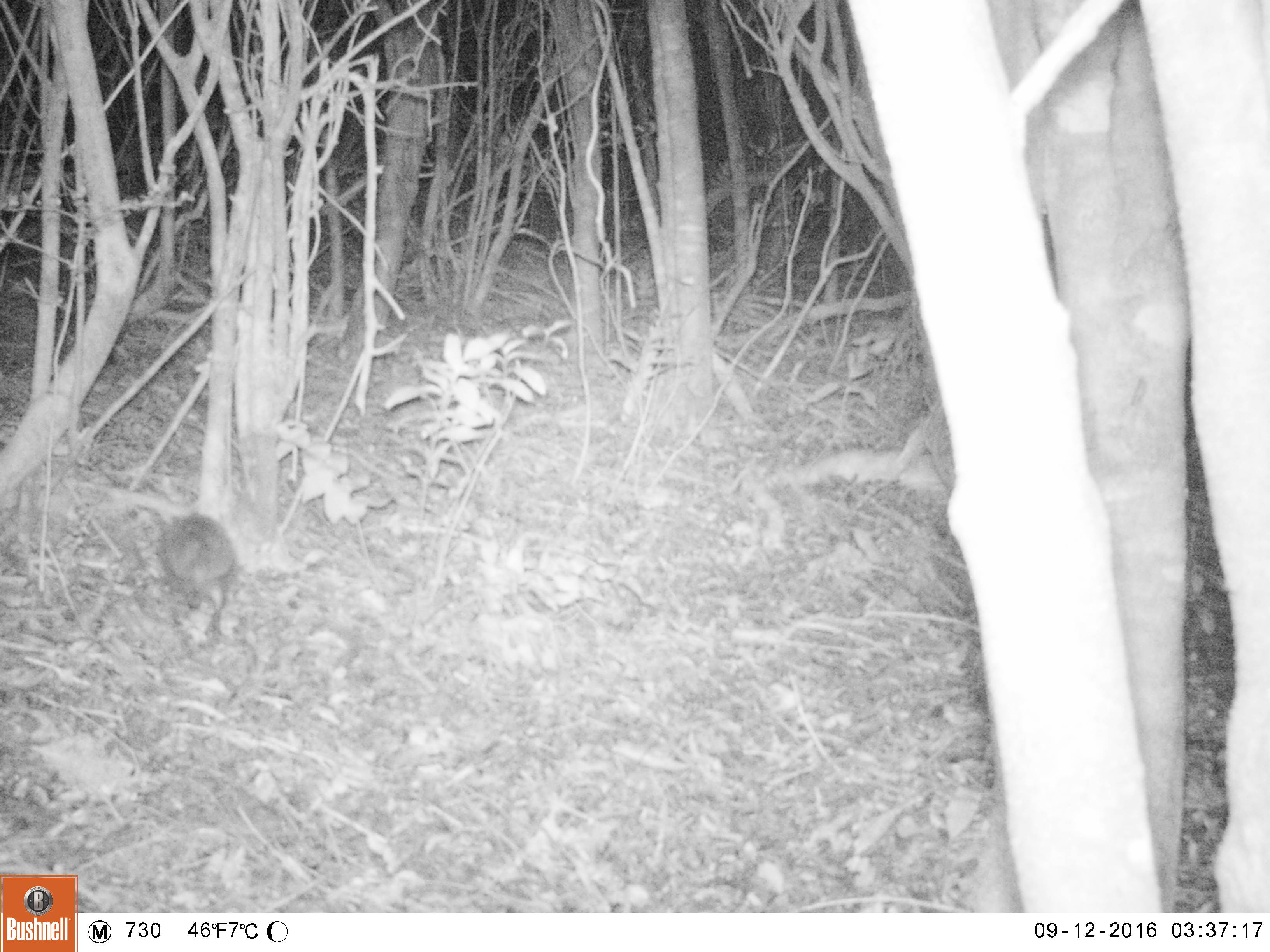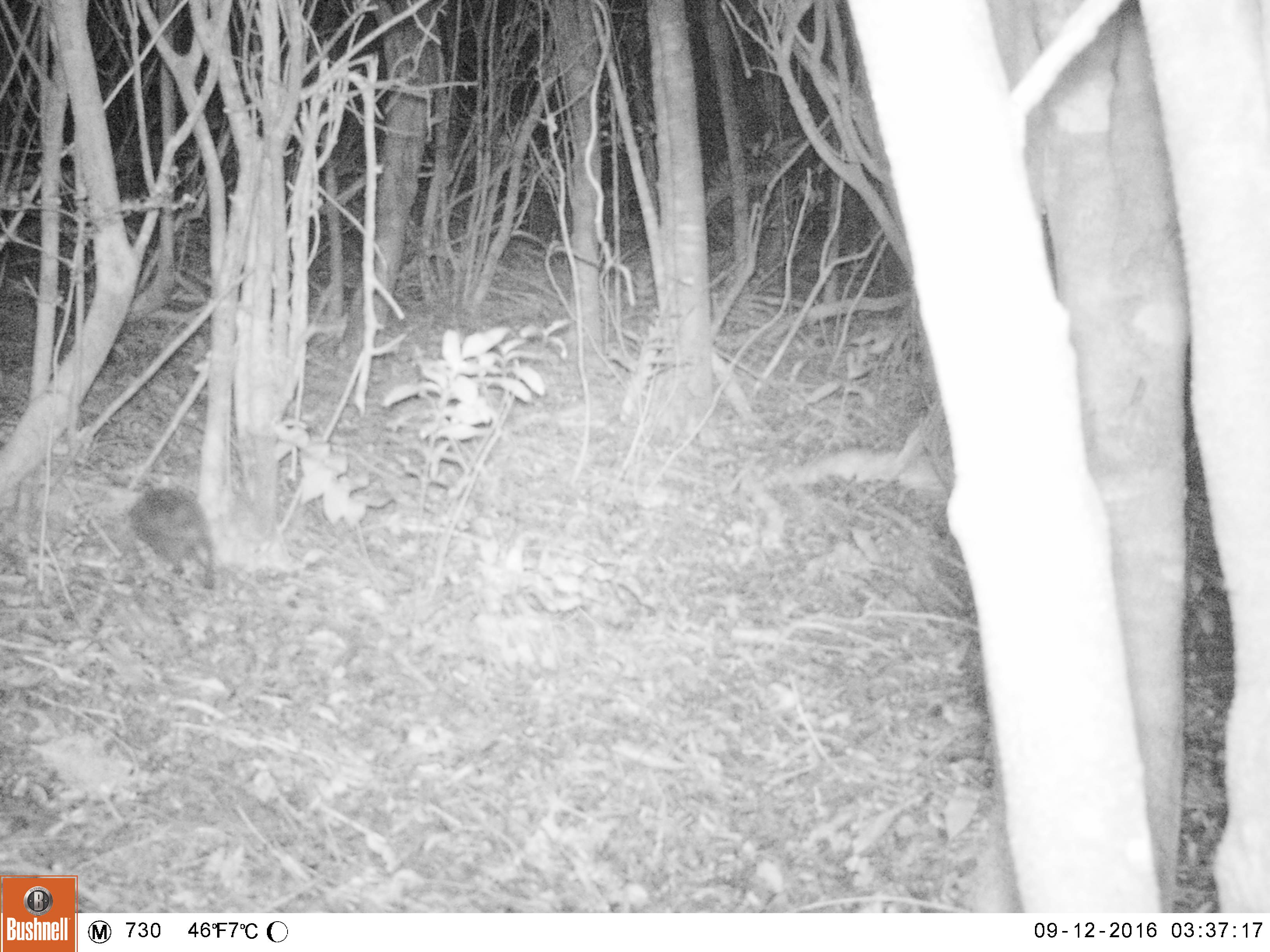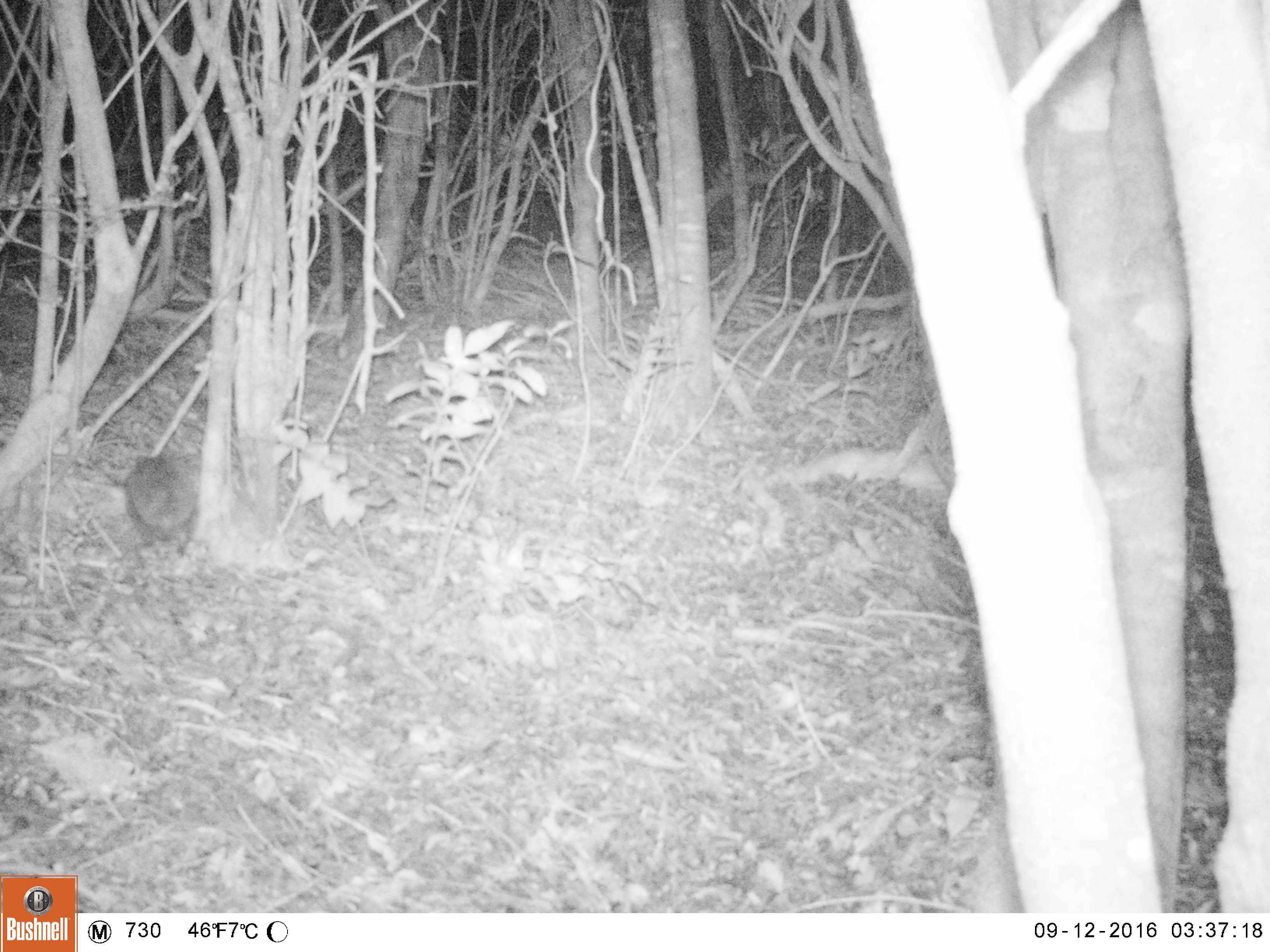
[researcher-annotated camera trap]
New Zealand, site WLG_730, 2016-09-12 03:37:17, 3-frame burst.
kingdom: Animalia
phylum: Chordata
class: Mammalia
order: Eulipotyphla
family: Erinaceidae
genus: Erinaceus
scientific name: Erinaceus europaeus europaeus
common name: european hedgehog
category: hedgehog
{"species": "hedgehog (european hedgehog) (Erinaceus europaeus europaeus)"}